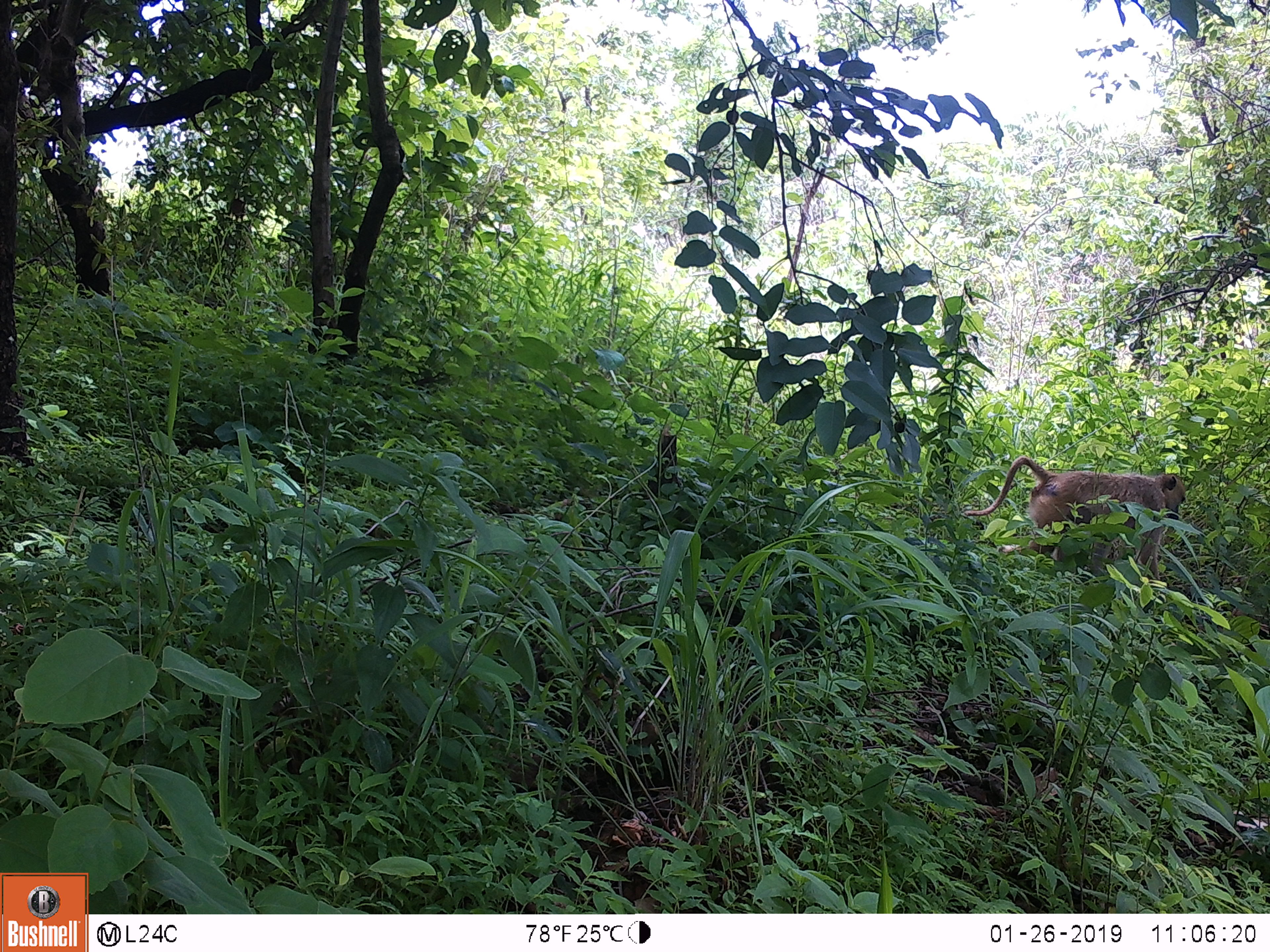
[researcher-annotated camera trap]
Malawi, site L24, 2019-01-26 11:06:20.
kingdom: Animalia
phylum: Chordata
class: Mammalia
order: Primates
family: Cercopithecidae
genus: Papio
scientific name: Papio cynocephalus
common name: yellow baboon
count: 1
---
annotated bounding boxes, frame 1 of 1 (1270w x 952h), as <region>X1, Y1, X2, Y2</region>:
yellow baboon: <region>946, 445, 1199, 581</region>